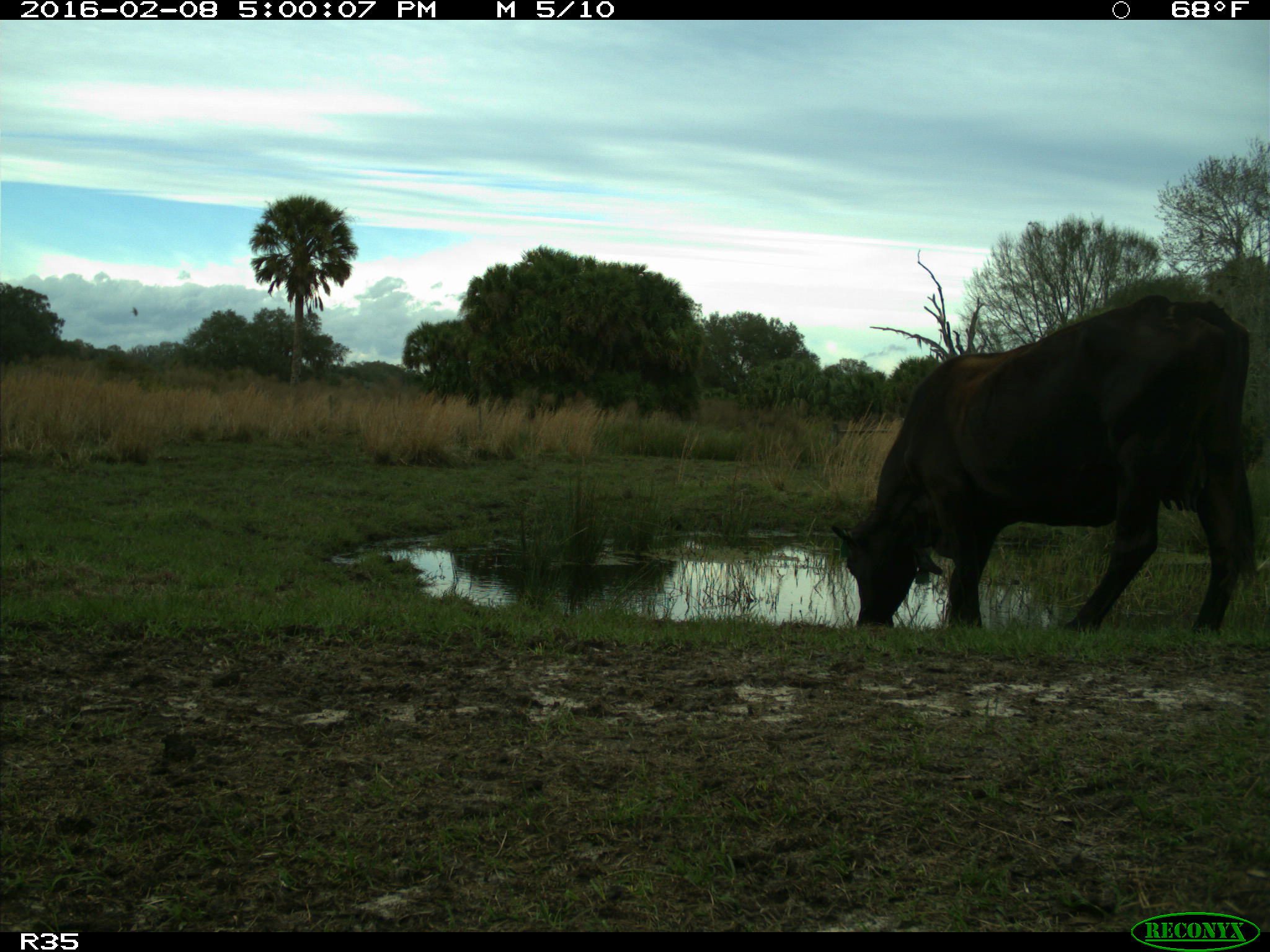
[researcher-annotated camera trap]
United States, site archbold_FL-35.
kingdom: Animalia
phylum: Chordata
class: Mammalia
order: Artiodactyla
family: Bovidae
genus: Bos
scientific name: Bos taurus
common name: domestic cow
Bos taurus (domestic cow).